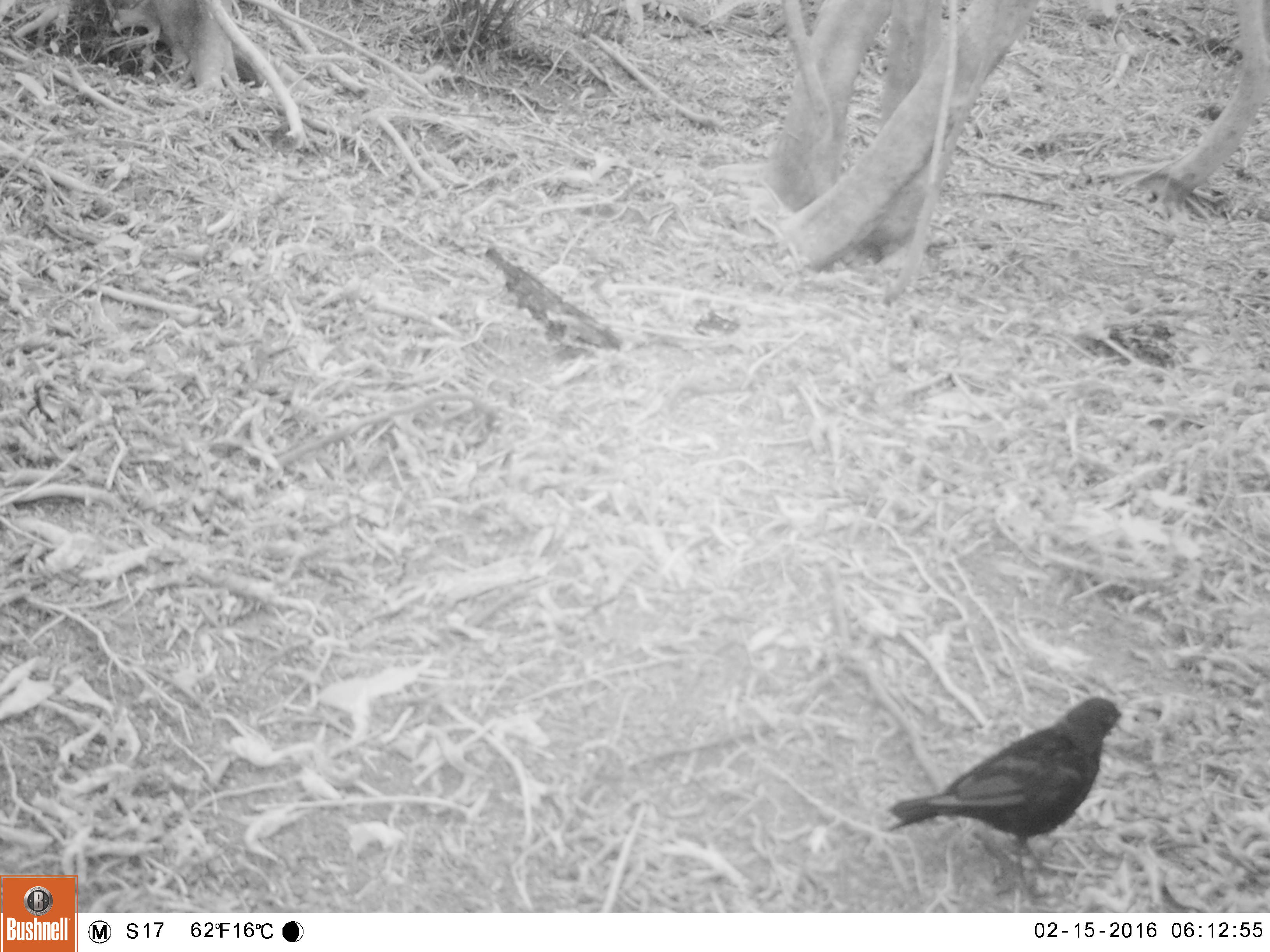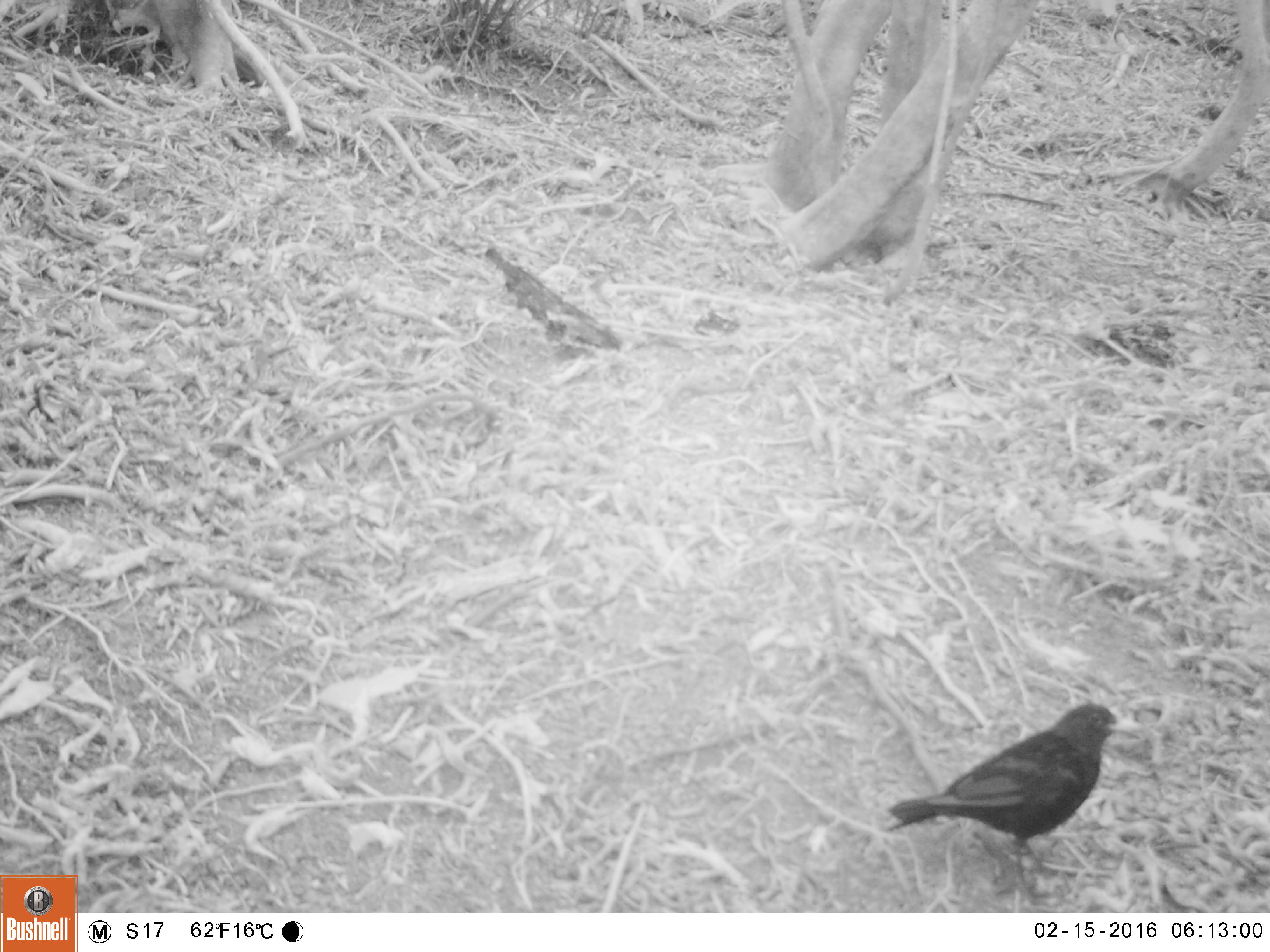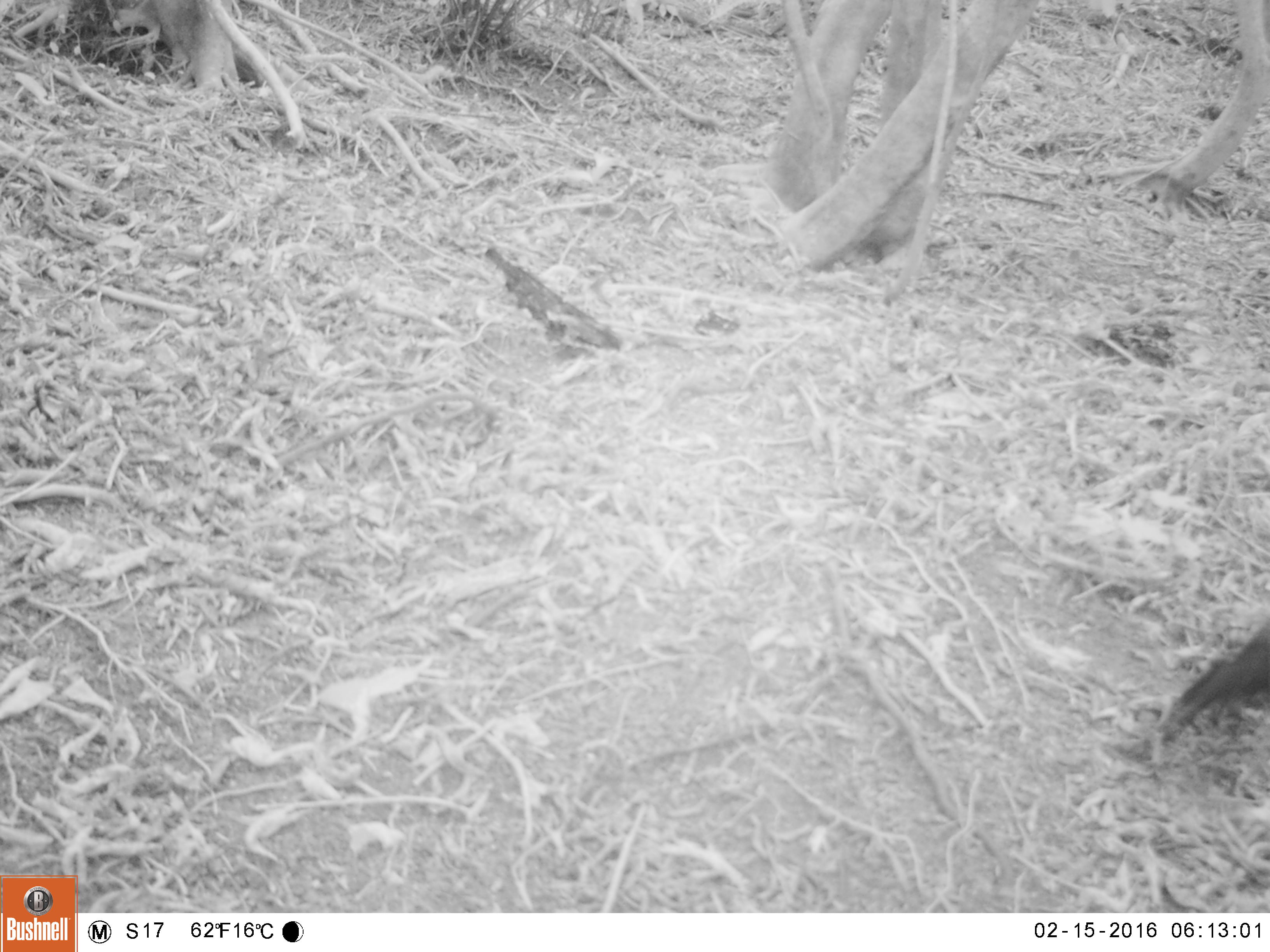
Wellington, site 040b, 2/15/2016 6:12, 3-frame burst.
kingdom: Animalia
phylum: Chordata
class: Aves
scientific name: Aves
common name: bird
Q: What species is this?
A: Bird (Aves).